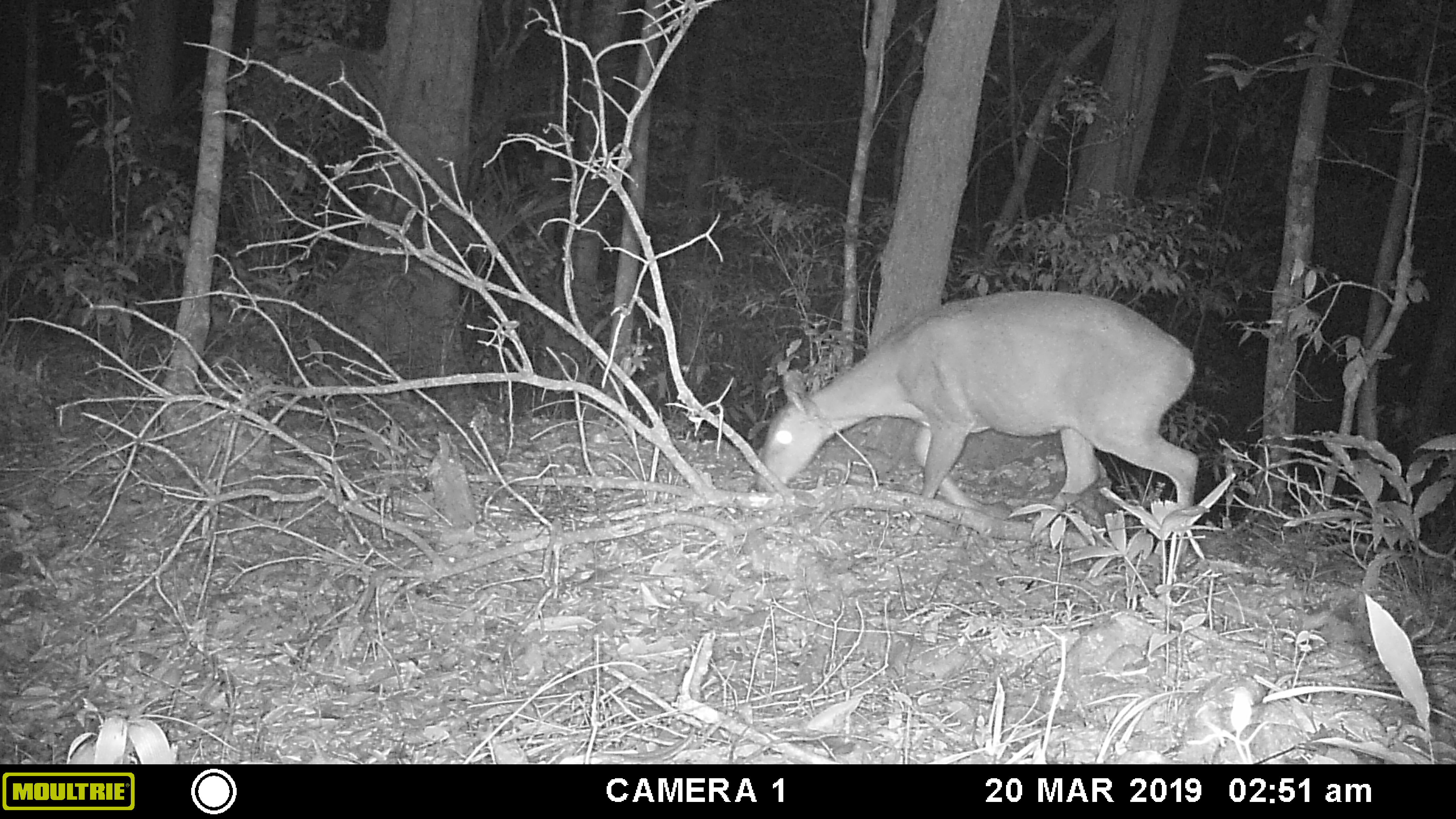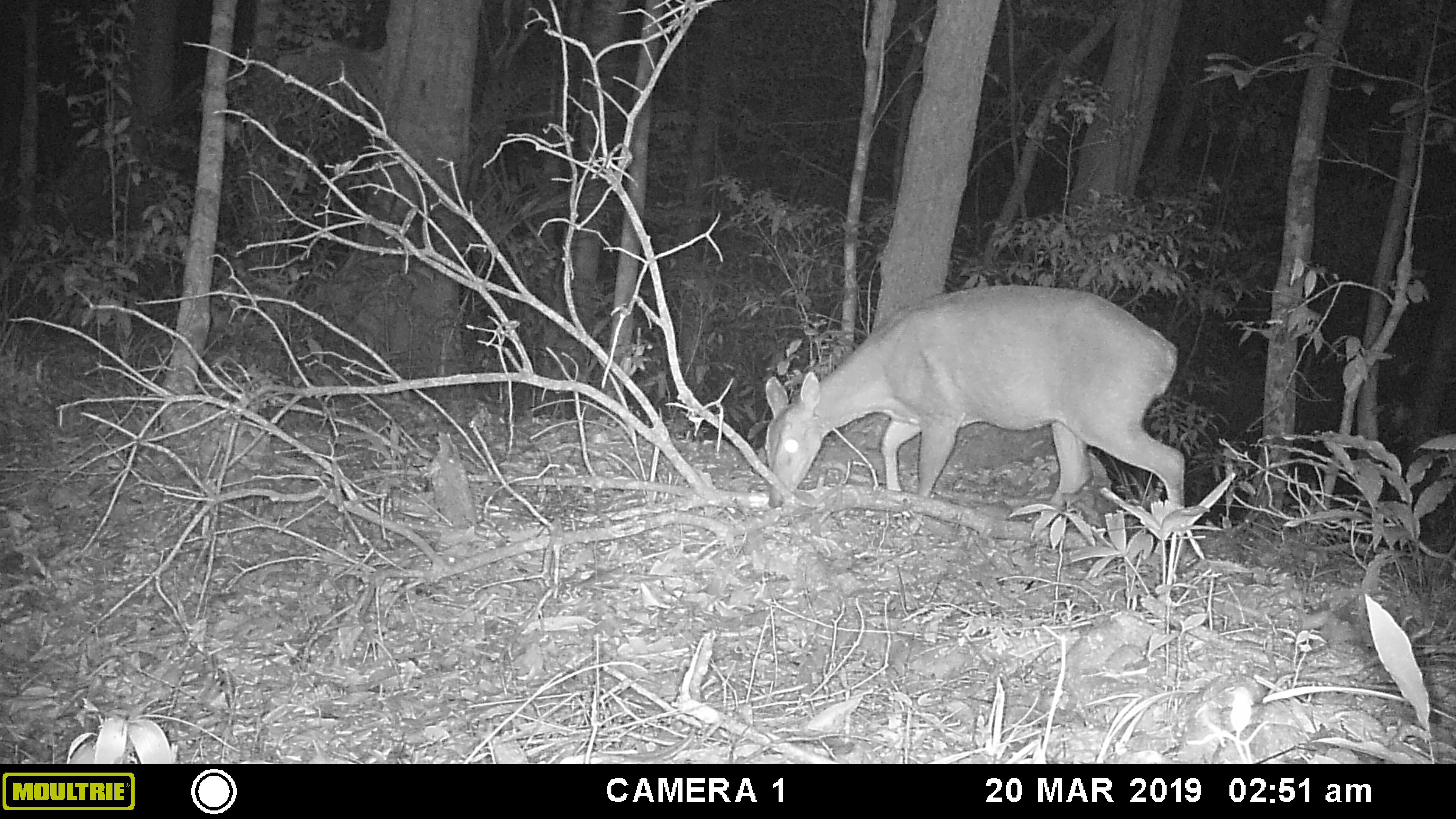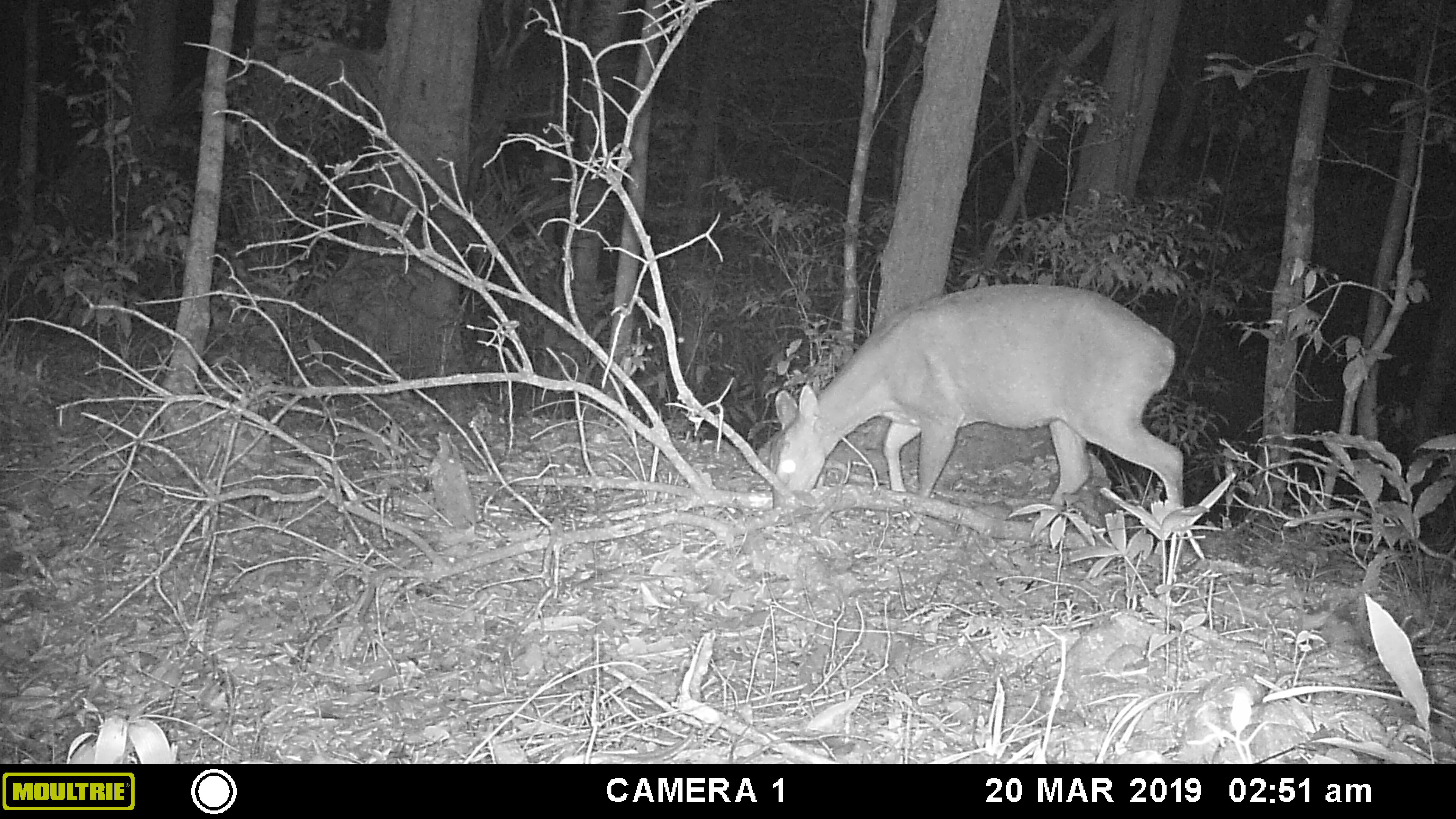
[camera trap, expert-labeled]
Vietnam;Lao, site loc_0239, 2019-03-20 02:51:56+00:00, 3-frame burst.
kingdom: Animalia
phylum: Chordata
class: Mammalia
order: Artiodactyla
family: Cervidae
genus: Muntiacus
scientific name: Muntiacus vuquangensis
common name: large-antlered muntjac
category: large antlered muntjac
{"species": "large antlered muntjac (large-antlered muntjac) (Muntiacus vuquangensis)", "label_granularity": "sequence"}